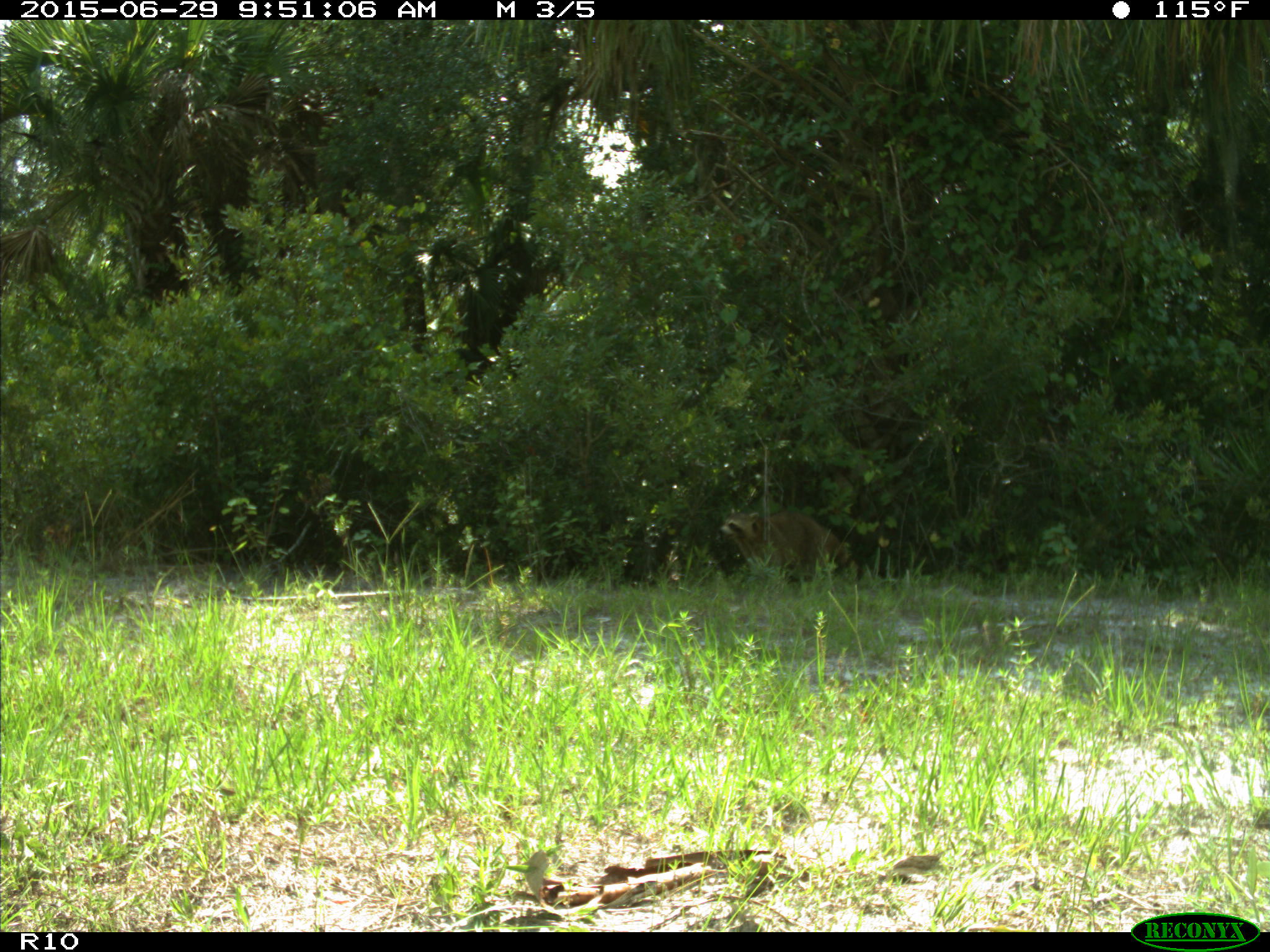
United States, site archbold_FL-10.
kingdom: Animalia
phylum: Chordata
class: Mammalia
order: Carnivora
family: Procyonidae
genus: Procyon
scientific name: Procyon lotor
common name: common raccoon